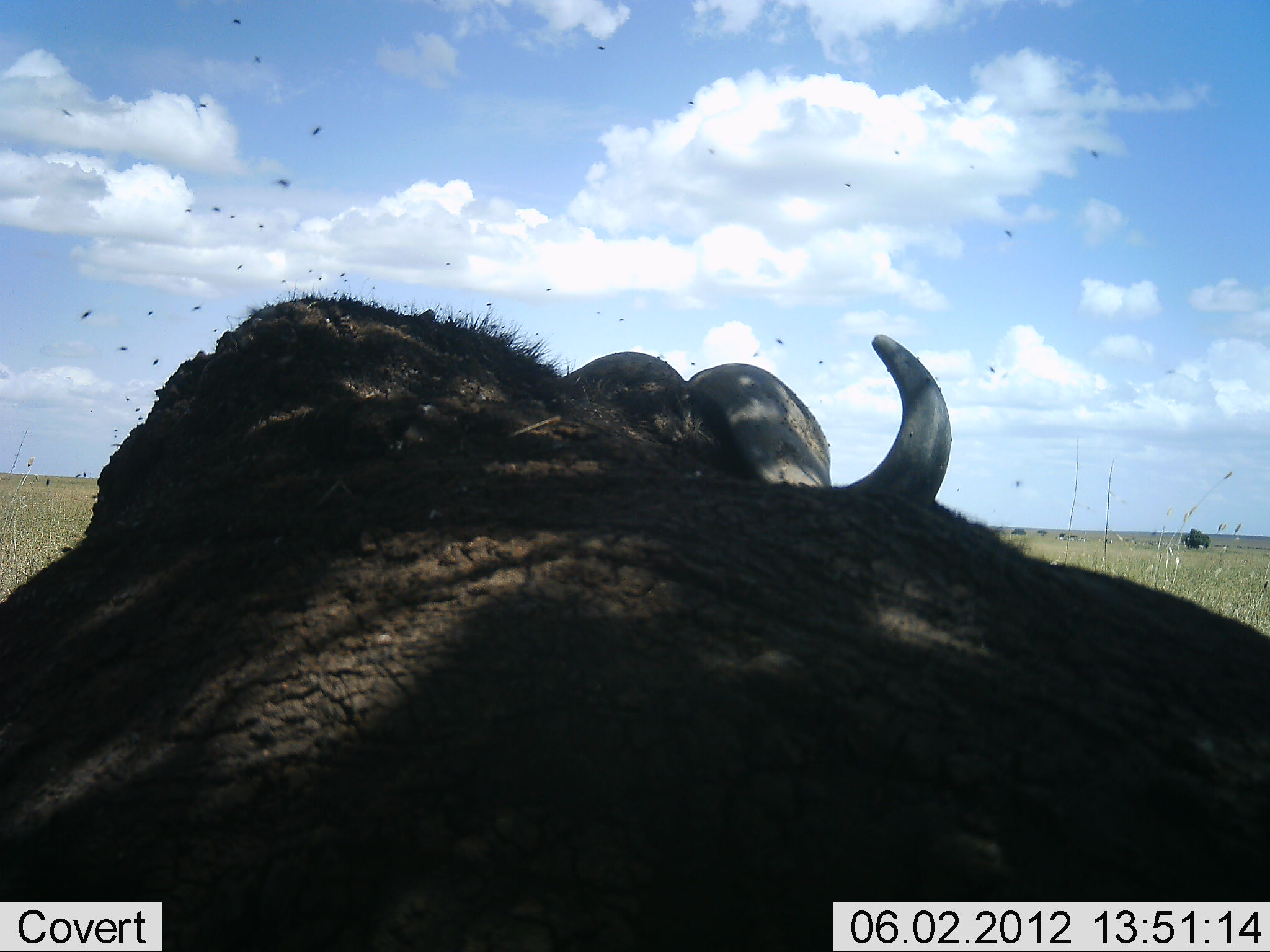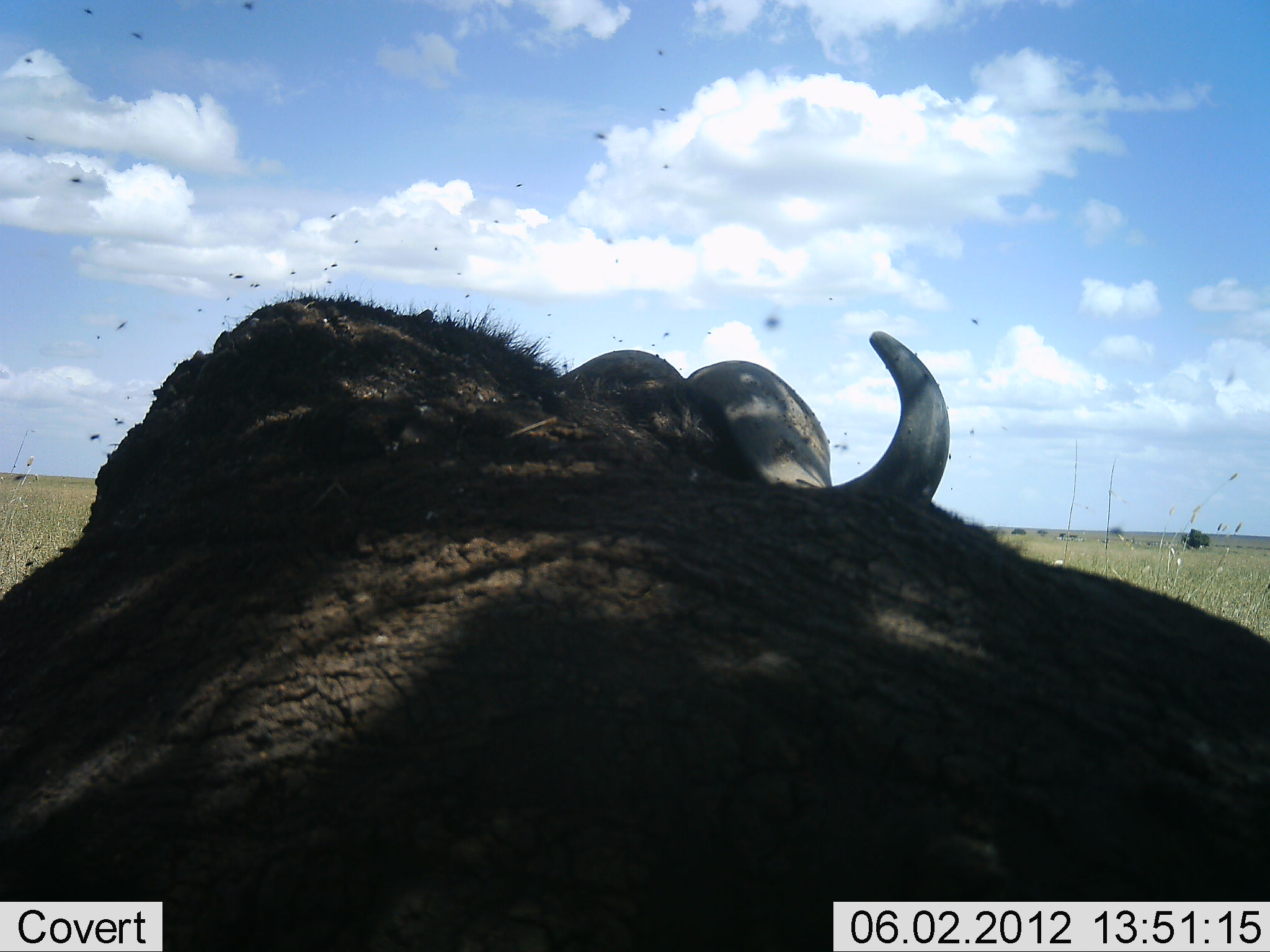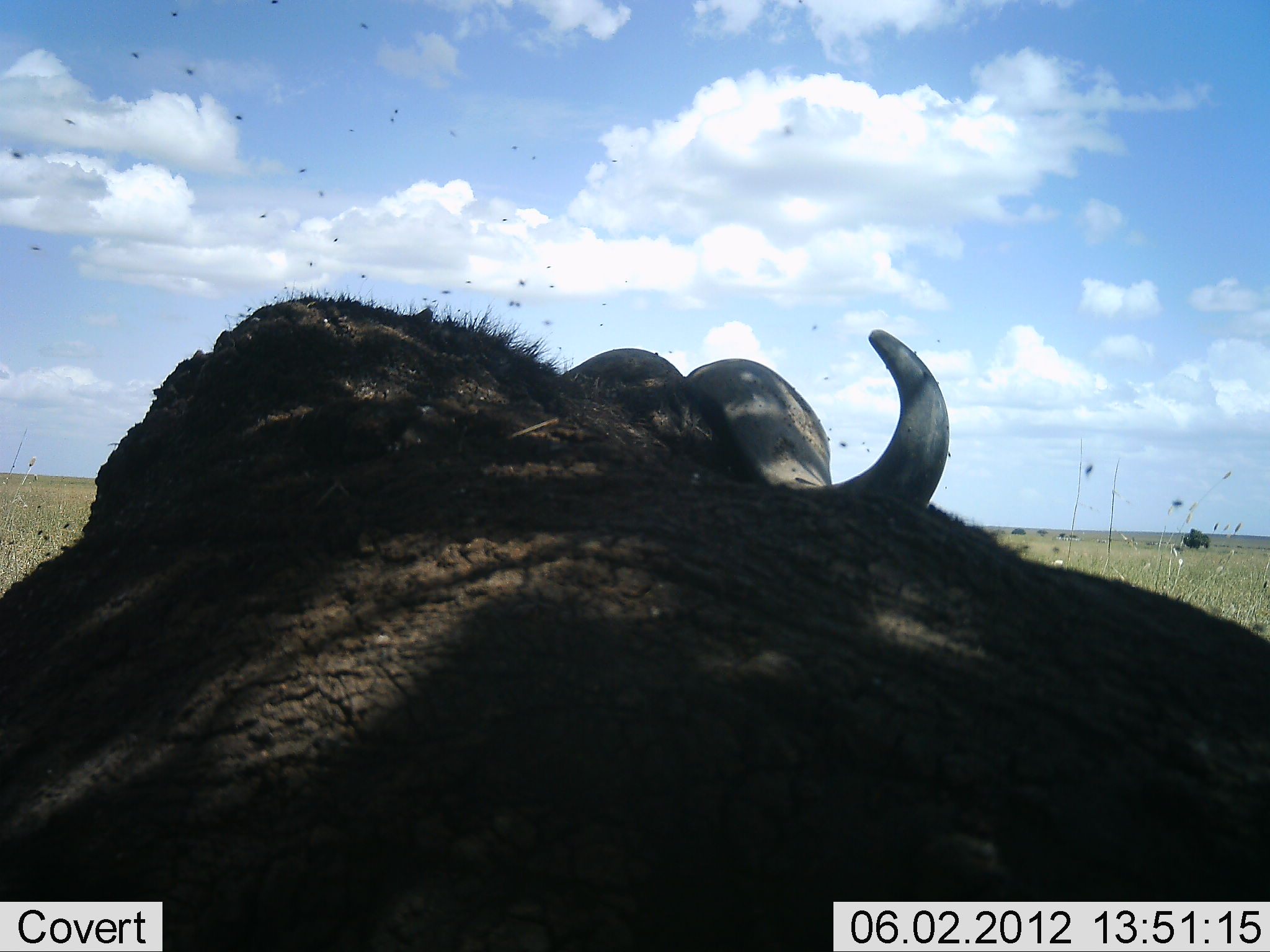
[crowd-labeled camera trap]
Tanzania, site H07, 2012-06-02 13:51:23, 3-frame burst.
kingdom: Animalia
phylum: Chordata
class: Mammalia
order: Artiodactyla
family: Bovidae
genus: Syncerus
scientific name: Syncerus caffer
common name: cape buffalo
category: buffalo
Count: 1.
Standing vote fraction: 40%.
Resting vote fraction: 60%.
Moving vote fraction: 0%.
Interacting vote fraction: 0%.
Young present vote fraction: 0%.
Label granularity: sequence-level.